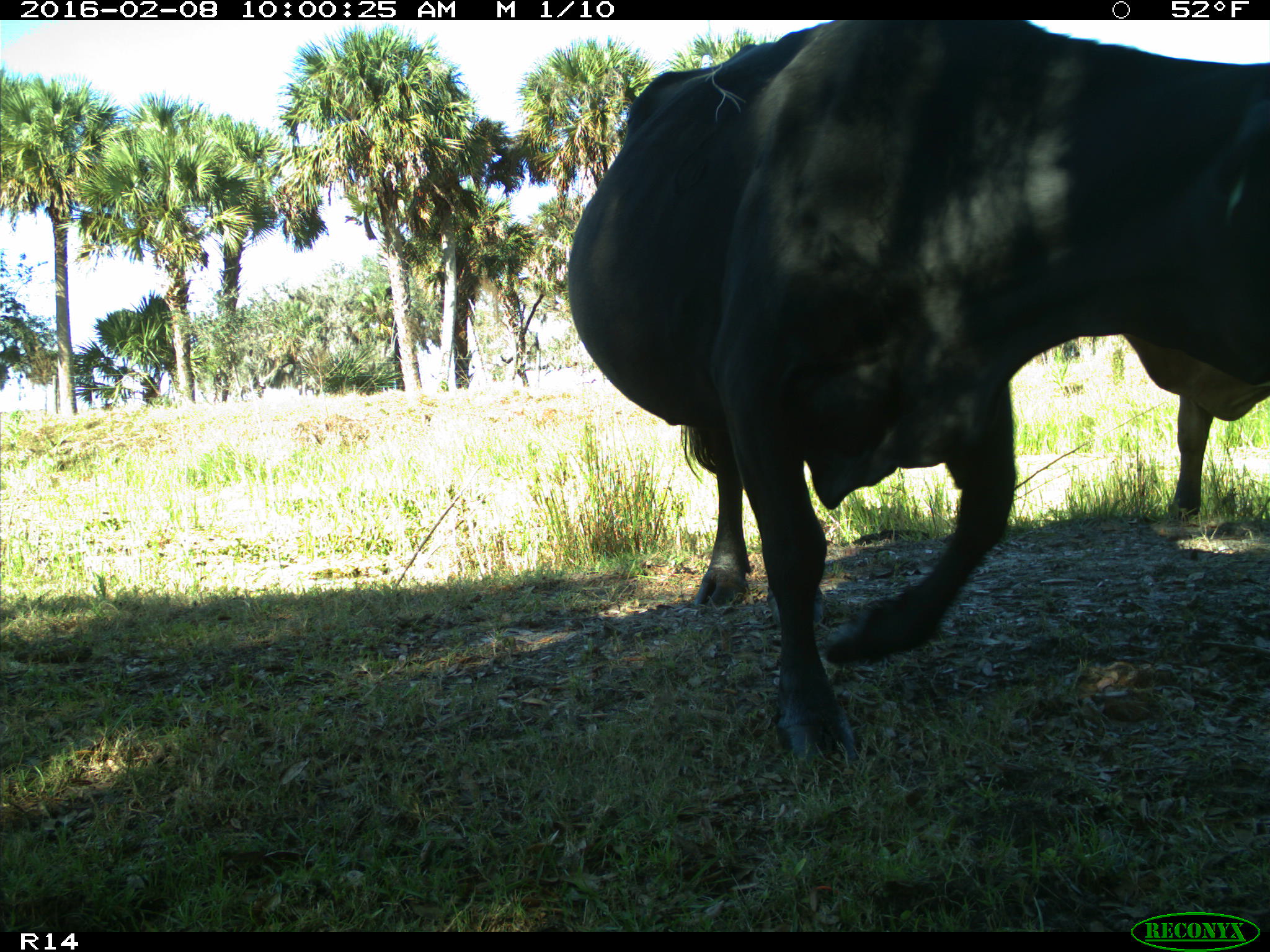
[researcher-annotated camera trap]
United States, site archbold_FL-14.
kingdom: Animalia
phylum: Chordata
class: Mammalia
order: Artiodactyla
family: Bovidae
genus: Bos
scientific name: Bos taurus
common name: domestic cow